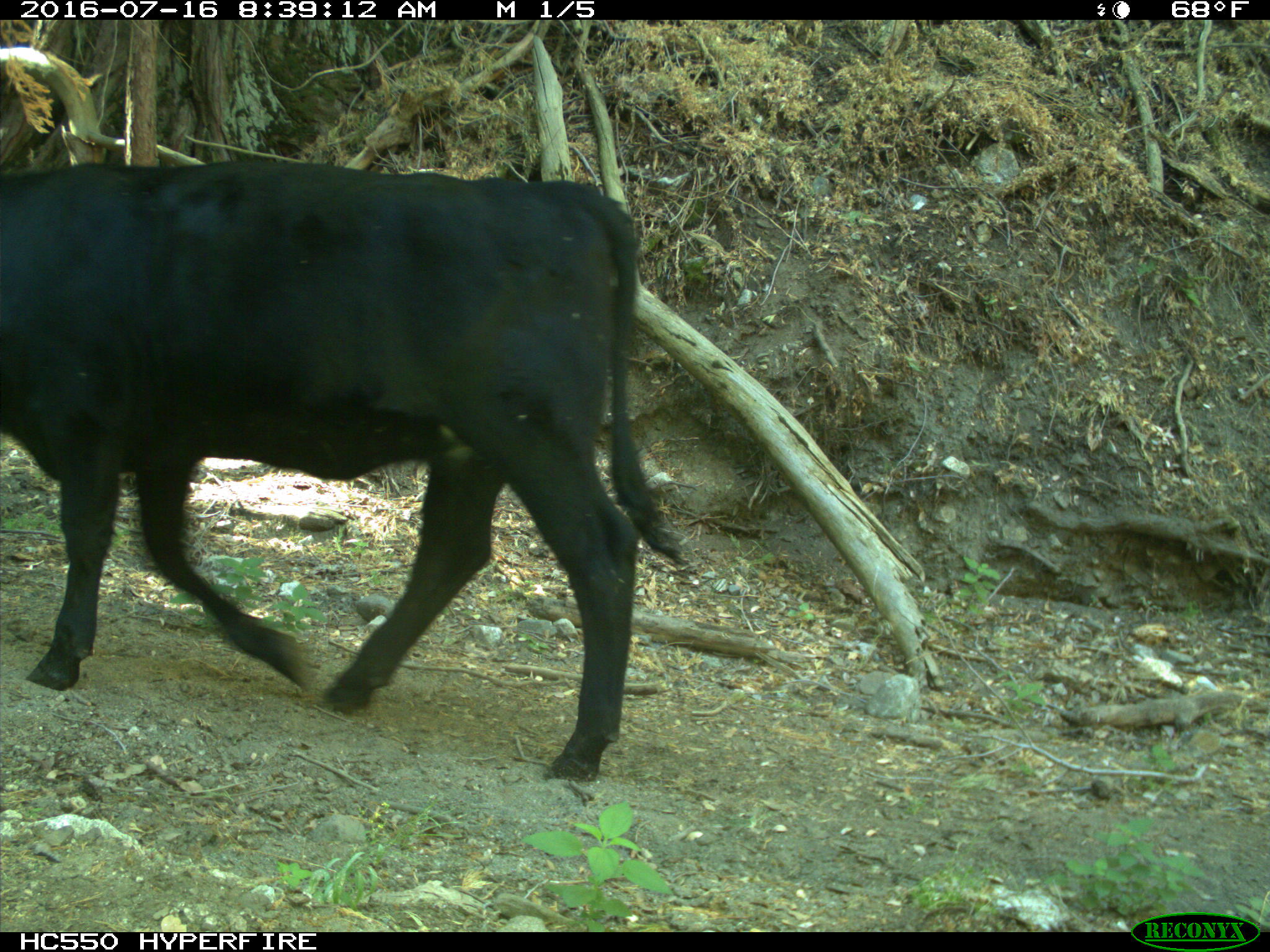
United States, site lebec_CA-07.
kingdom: Animalia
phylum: Chordata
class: Mammalia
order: Artiodactyla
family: Bovidae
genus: Bos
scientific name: Bos taurus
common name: domestic cow